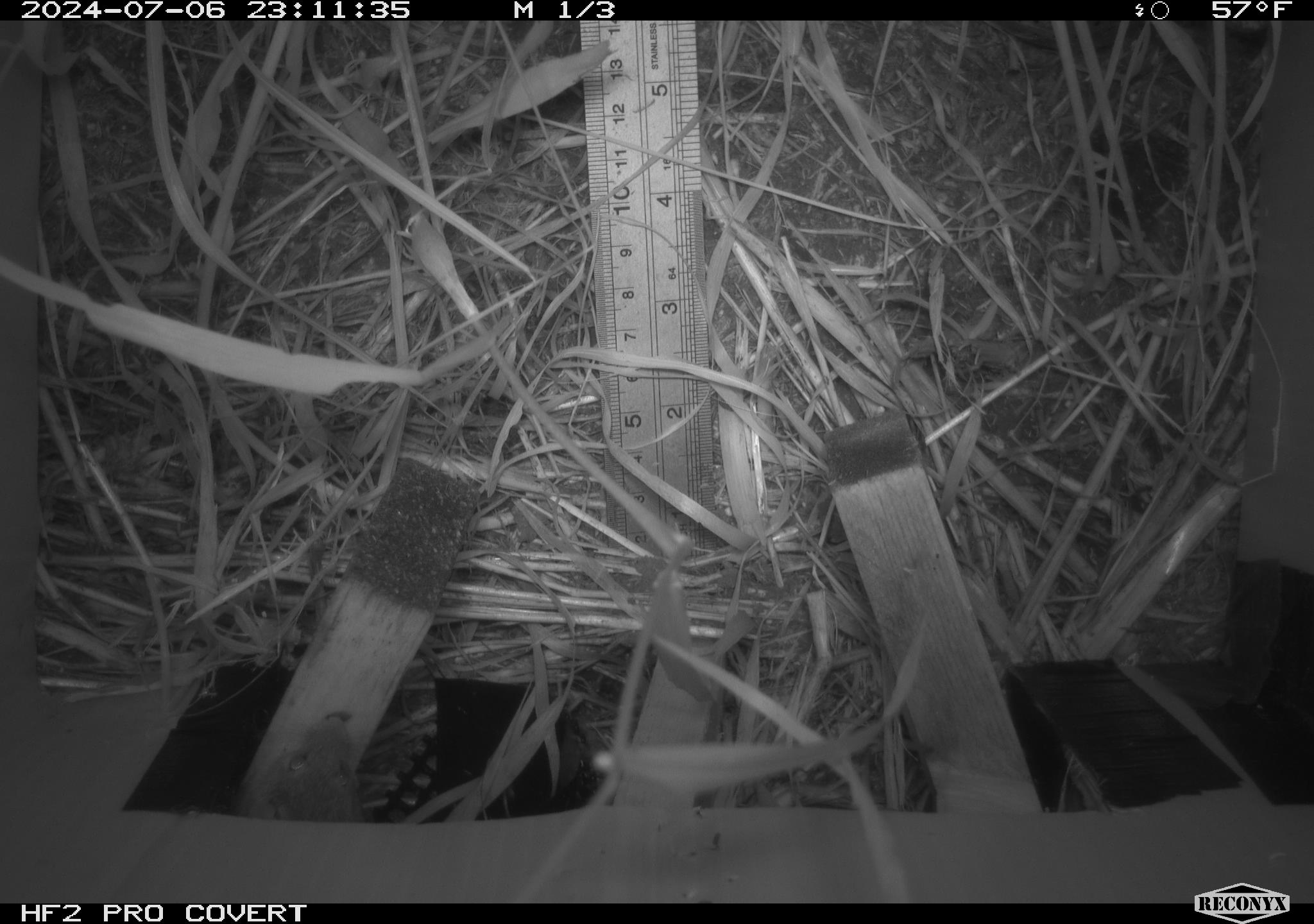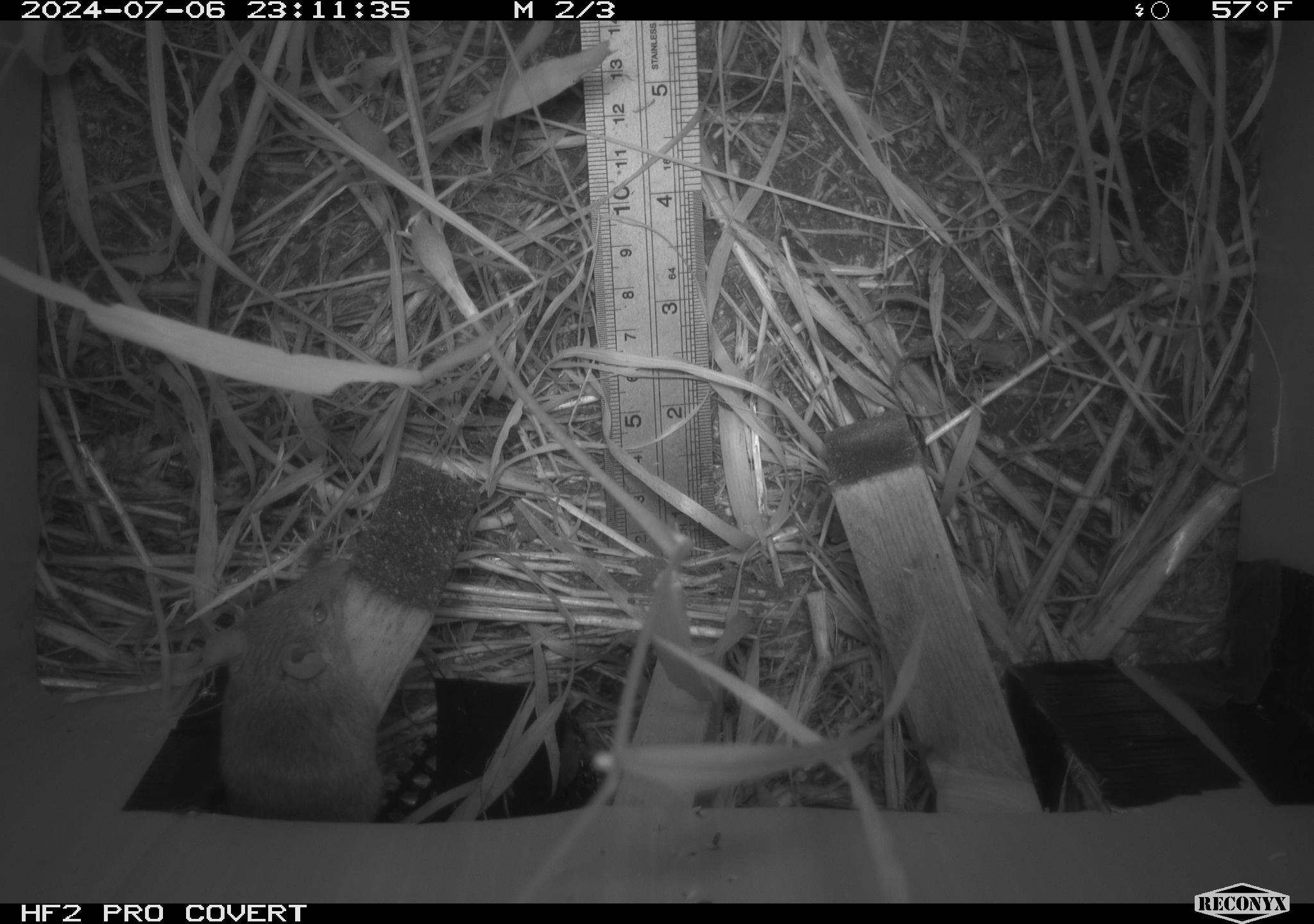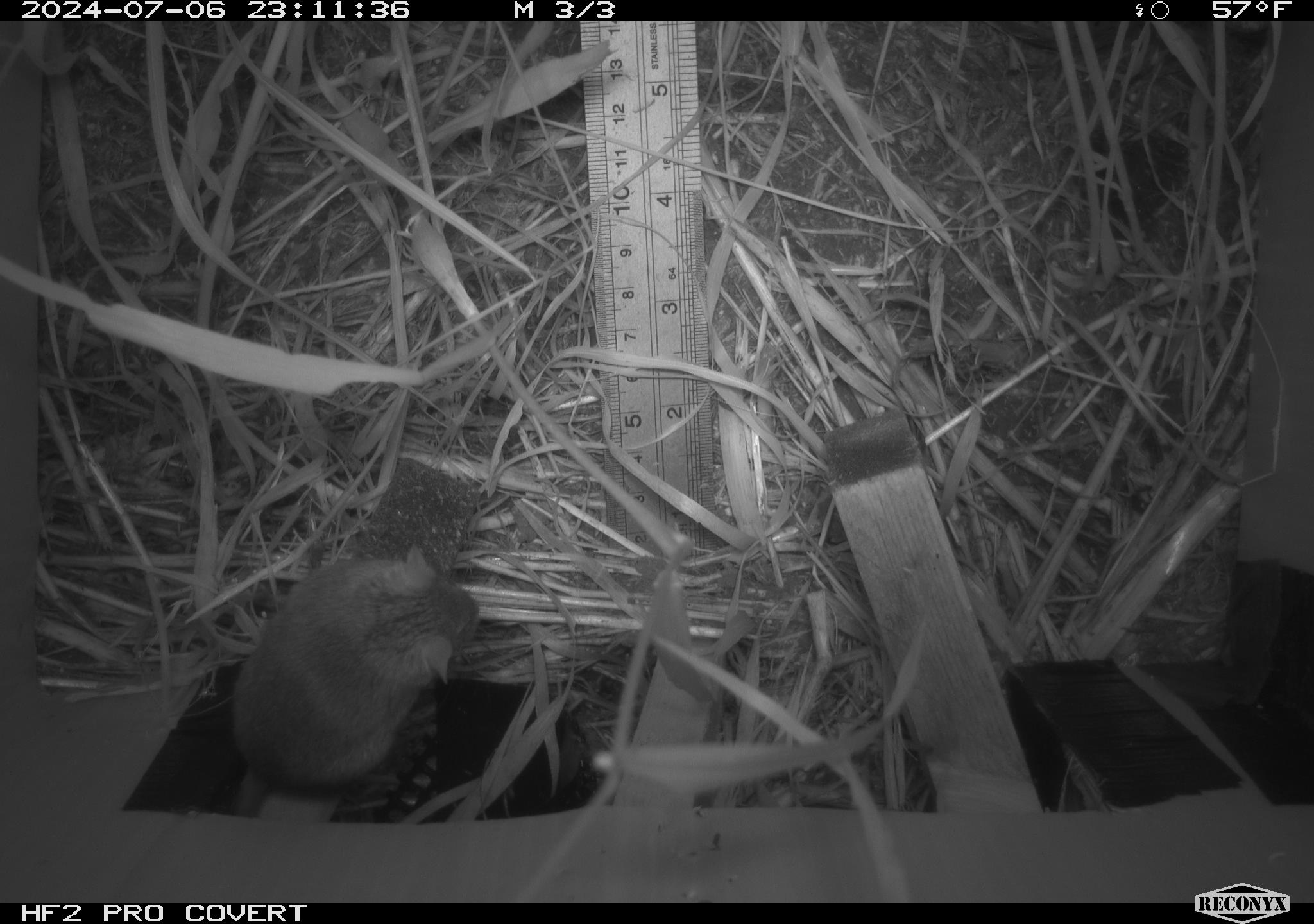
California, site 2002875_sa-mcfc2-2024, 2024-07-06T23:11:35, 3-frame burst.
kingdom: Animalia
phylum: Chordata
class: Mammalia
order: Rodentia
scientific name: Rodentia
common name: rodent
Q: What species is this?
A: Rodent (Rodentia).